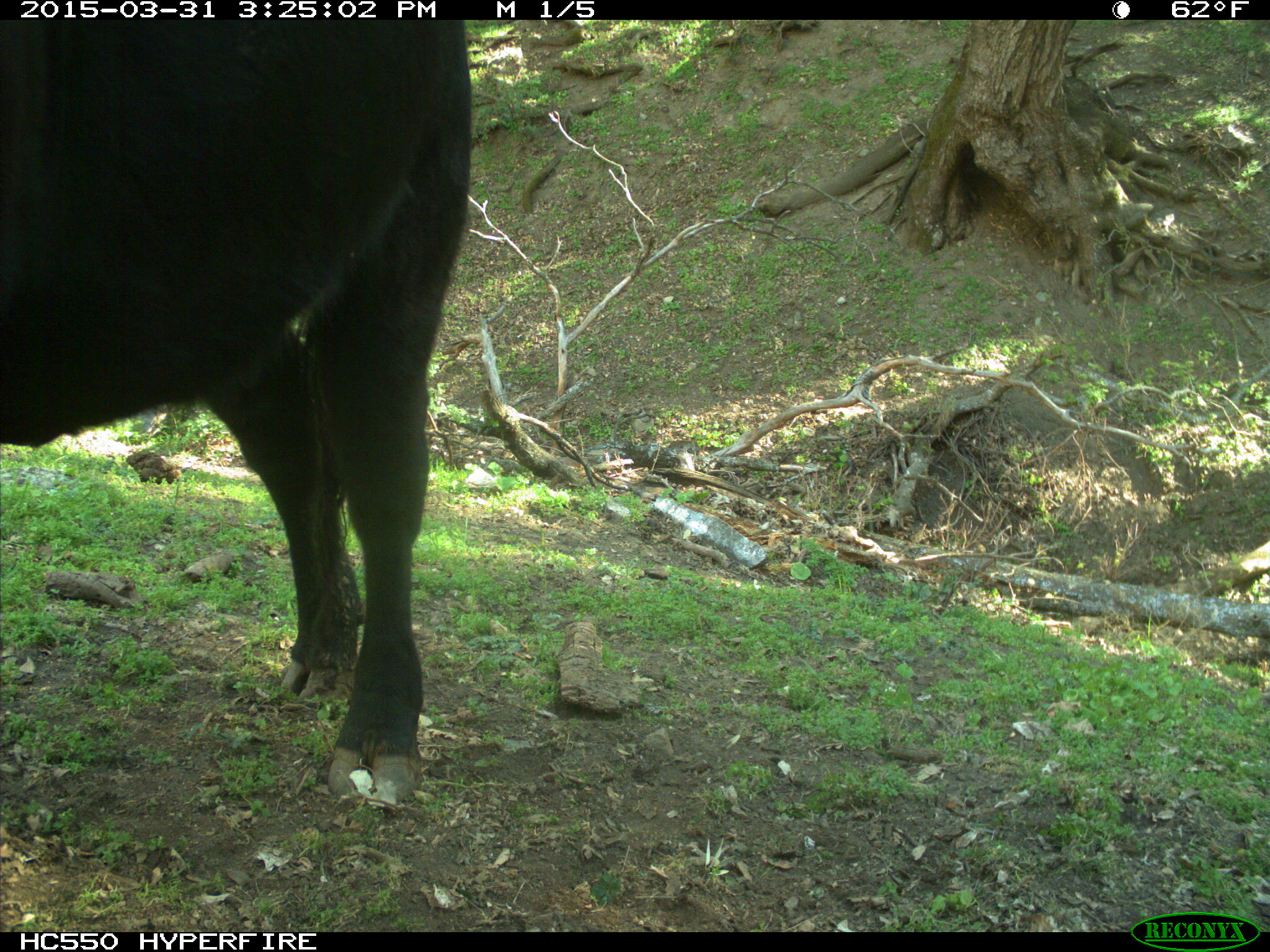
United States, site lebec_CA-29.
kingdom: Animalia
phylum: Chordata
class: Mammalia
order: Artiodactyla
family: Bovidae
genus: Bos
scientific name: Bos taurus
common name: domestic cow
Bos taurus (domestic cow).